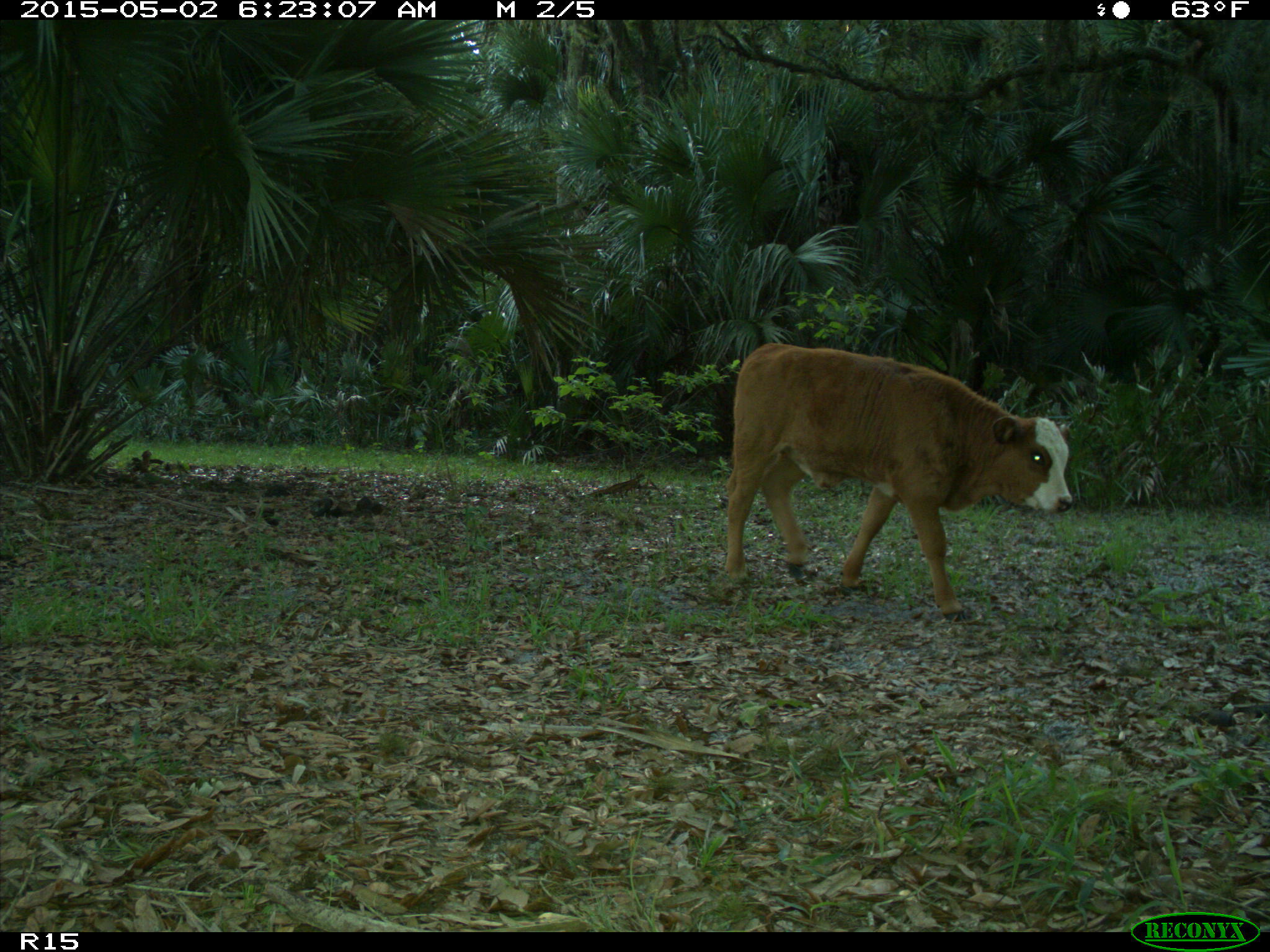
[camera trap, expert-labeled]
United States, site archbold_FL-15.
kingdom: Animalia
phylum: Chordata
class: Mammalia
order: Artiodactyla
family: Bovidae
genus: Bos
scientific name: Bos taurus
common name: domestic cow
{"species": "Bos taurus (domestic cow)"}